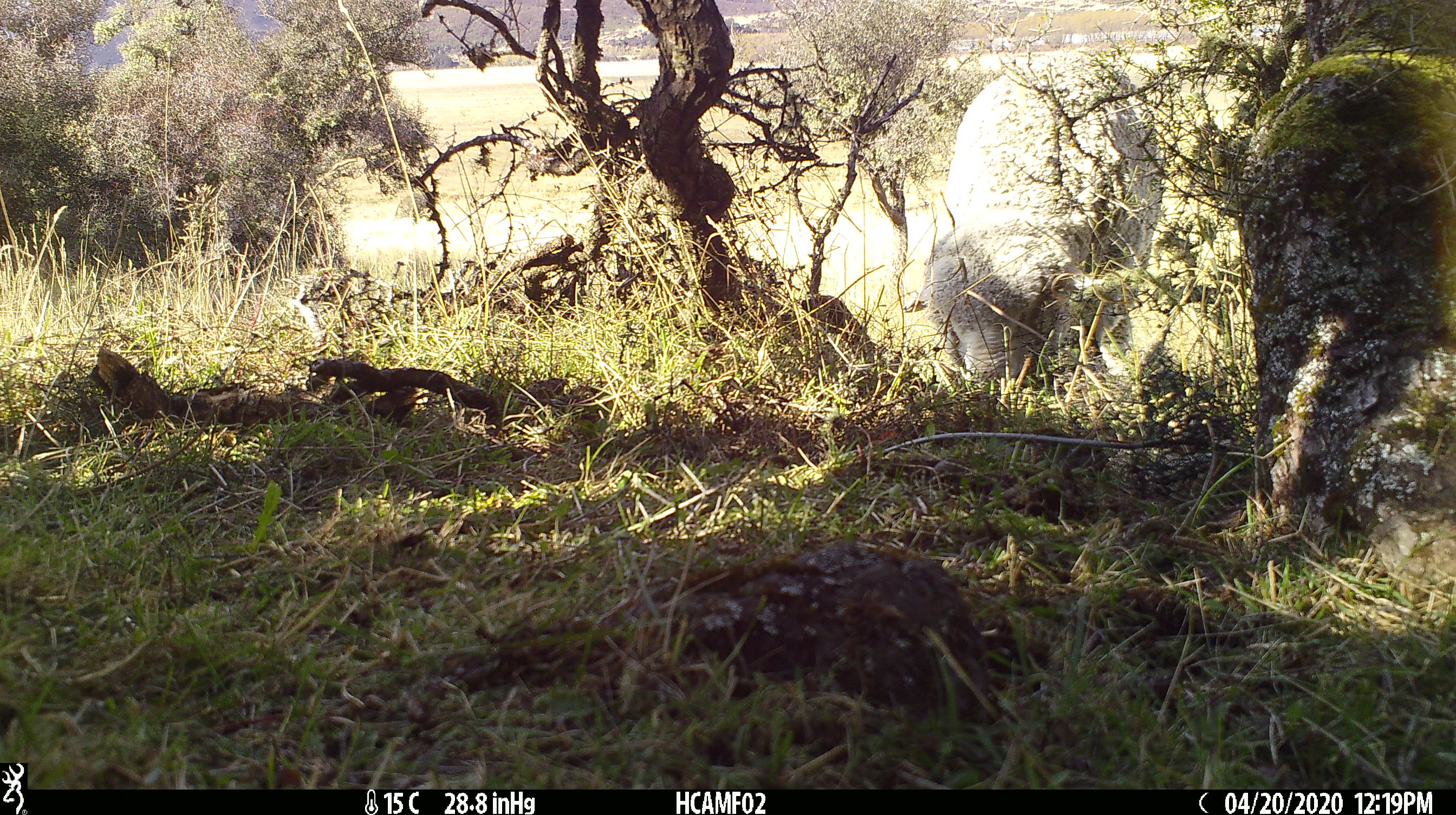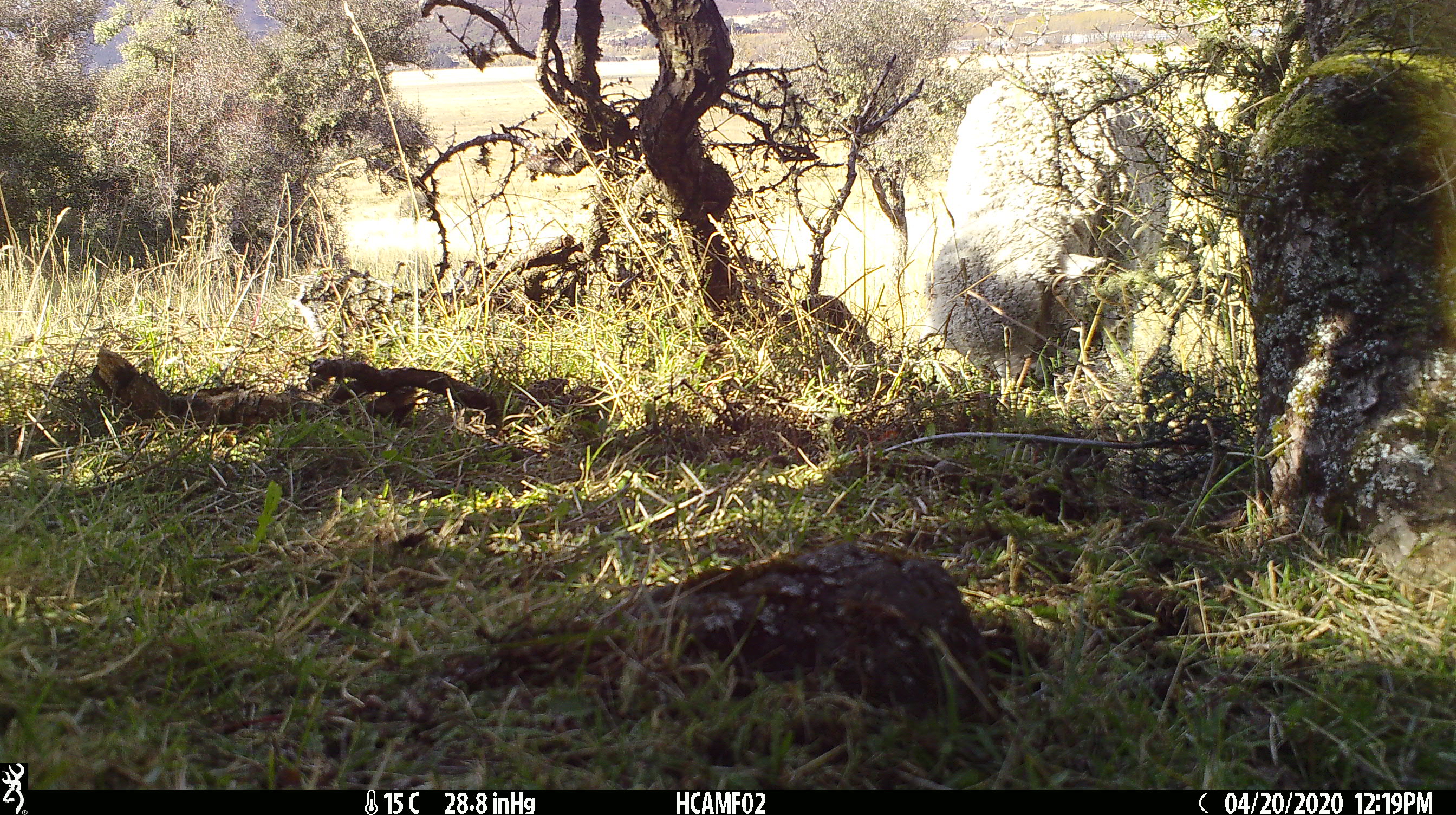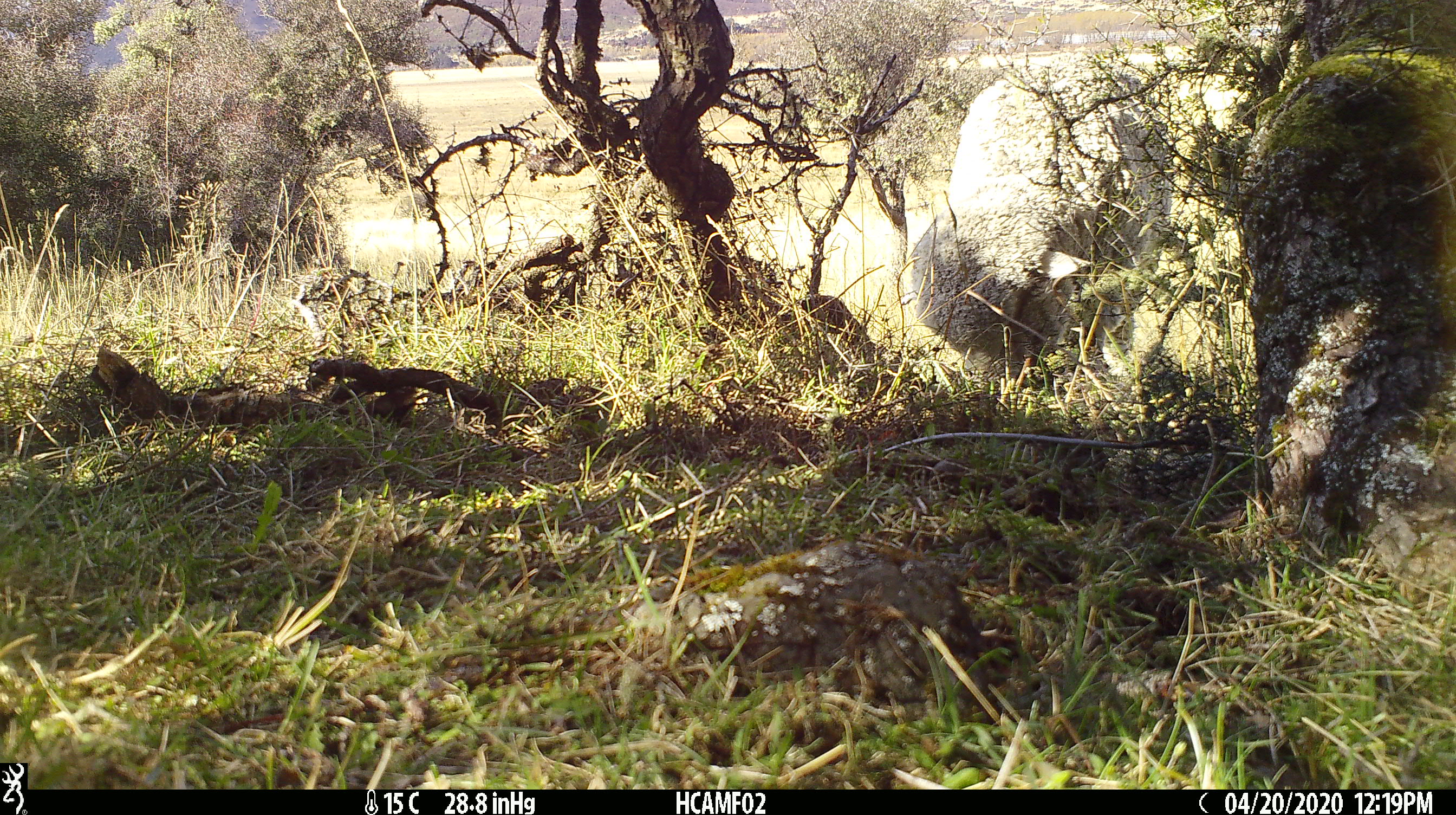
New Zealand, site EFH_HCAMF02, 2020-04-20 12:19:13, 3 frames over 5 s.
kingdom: Animalia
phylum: Chordata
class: Mammalia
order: Artiodactyla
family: Bovidae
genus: Ovis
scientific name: Ovis aries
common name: domestic sheep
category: sheep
Sheep (domestic sheep) (Ovis aries).